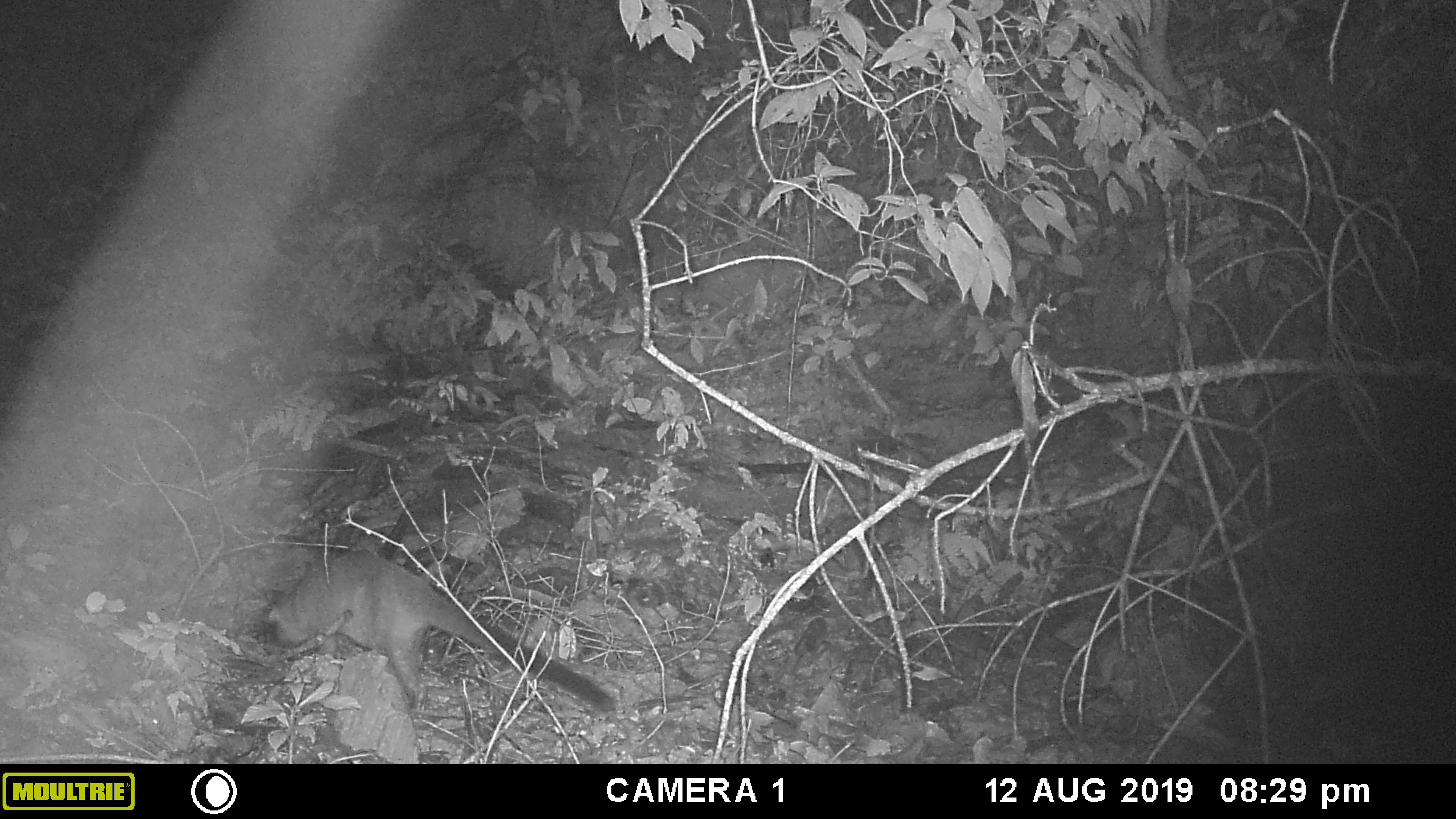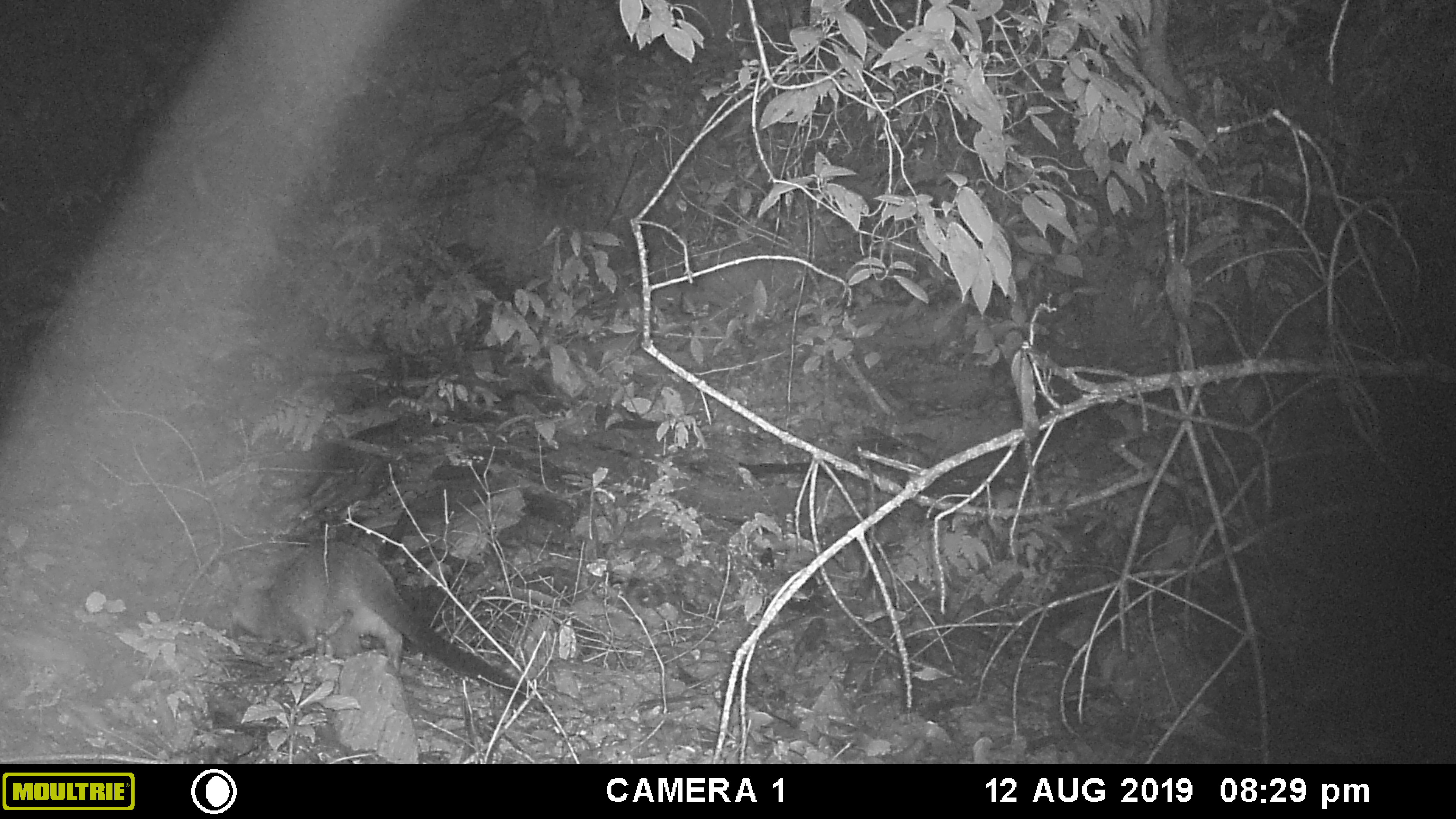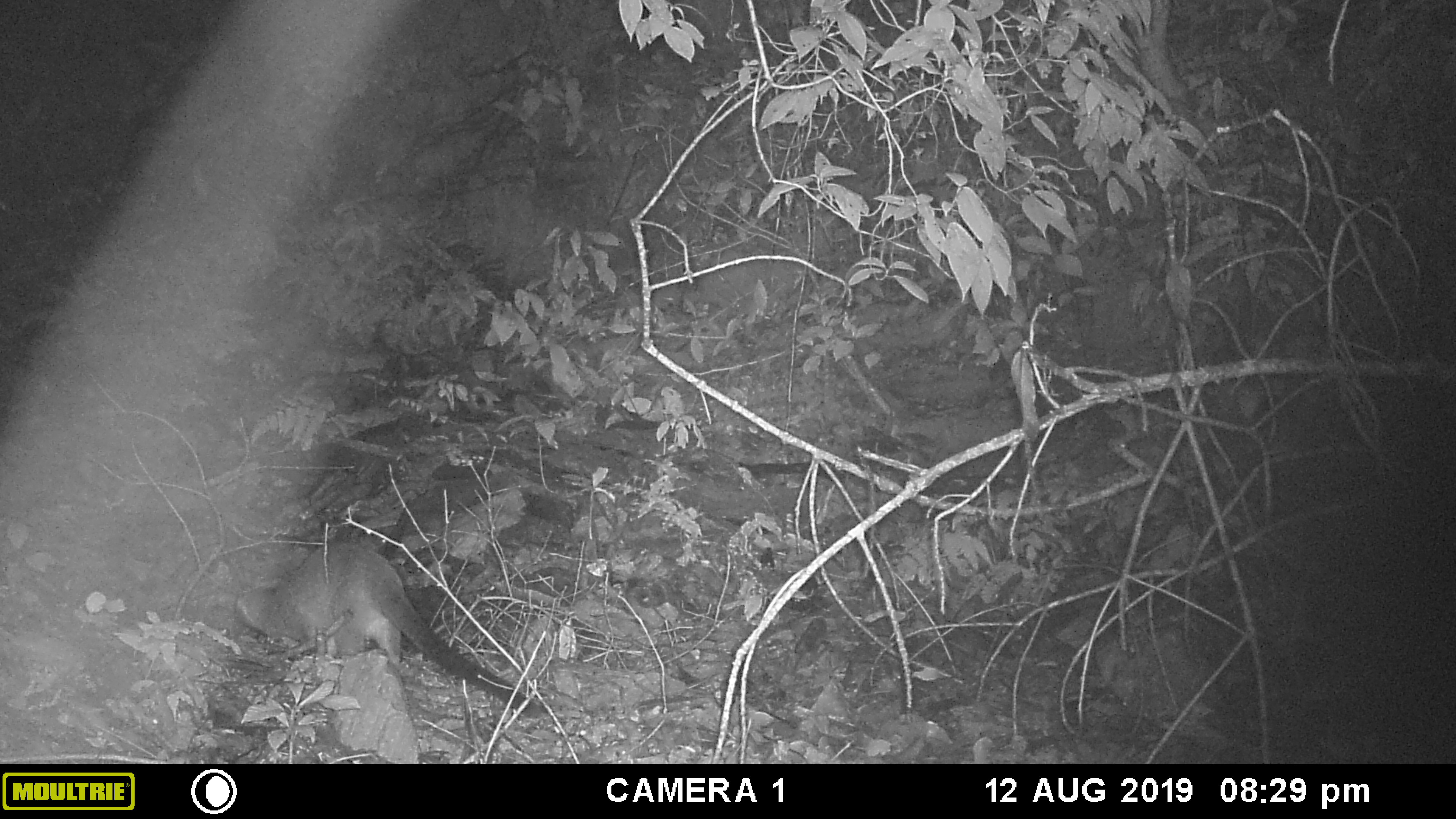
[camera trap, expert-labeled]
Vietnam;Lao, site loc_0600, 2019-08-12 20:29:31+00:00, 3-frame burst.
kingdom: Animalia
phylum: Chordata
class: Mammalia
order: Carnivora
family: Viverridae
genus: Paguma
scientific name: Paguma larvata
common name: masked palm civet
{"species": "masked palm civet (Paguma larvata)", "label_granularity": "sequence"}